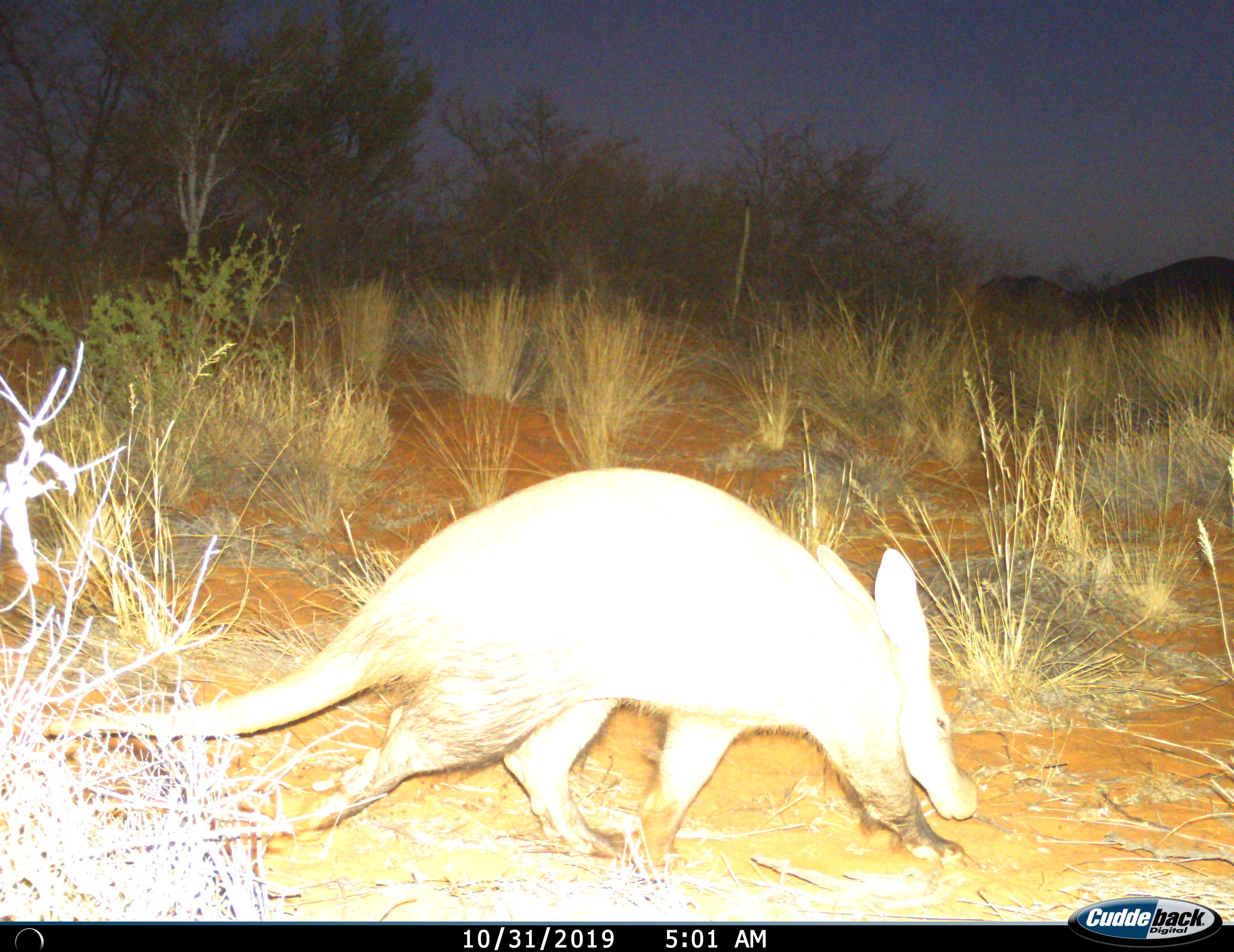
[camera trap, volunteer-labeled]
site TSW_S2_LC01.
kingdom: Animalia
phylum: Chordata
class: Mammalia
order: Tubulidentata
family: Orycteropodidae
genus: Orycteropus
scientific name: Orycteropus afer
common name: aardvark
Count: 1.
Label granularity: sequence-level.